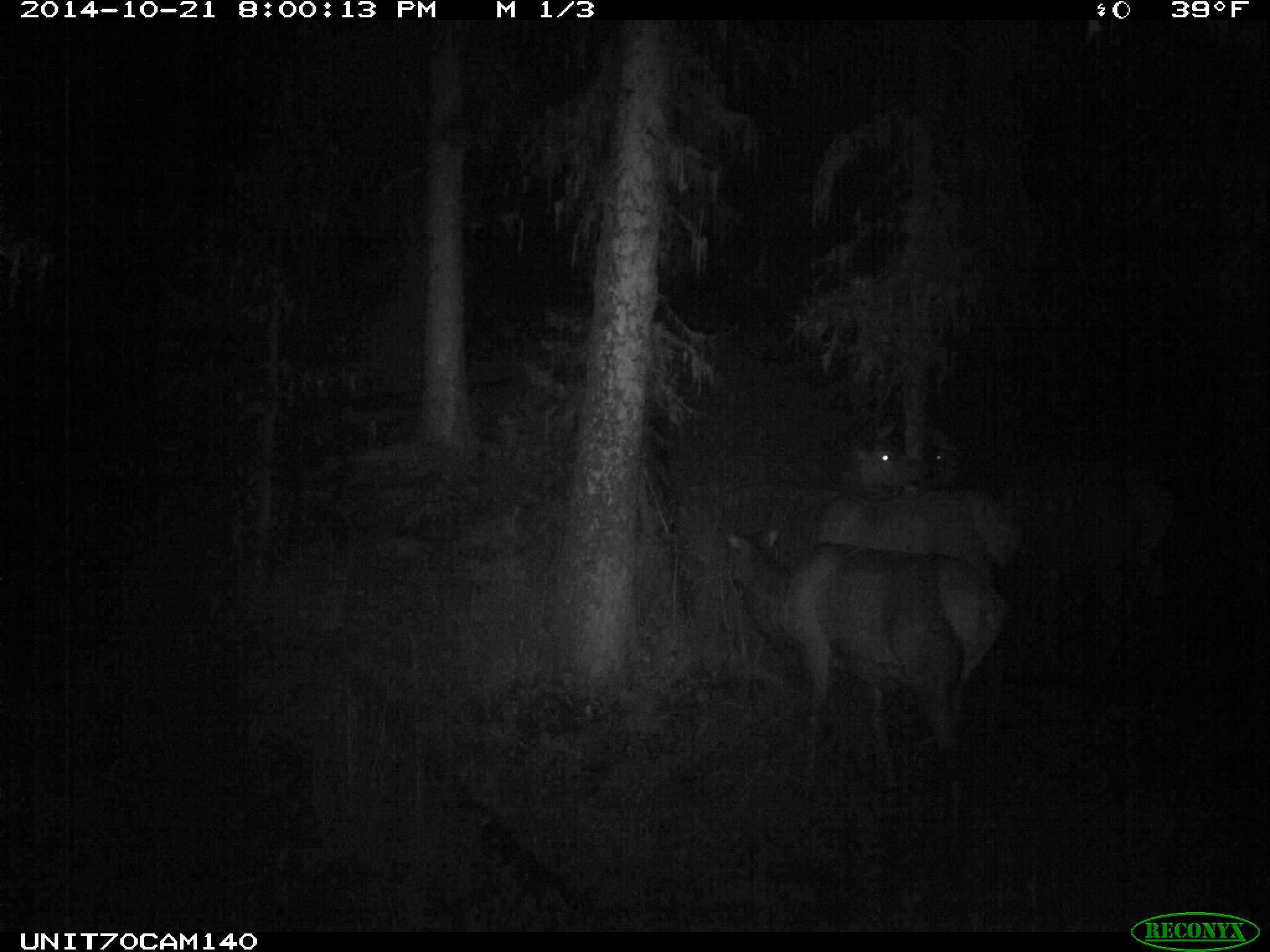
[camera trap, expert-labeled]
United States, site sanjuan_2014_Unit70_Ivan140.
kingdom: Animalia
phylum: Chordata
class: Mammalia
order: Artiodactyla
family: Cervidae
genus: Cervus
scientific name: Cervus elaphus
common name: red deer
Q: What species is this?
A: Cervus elaphus (red deer).